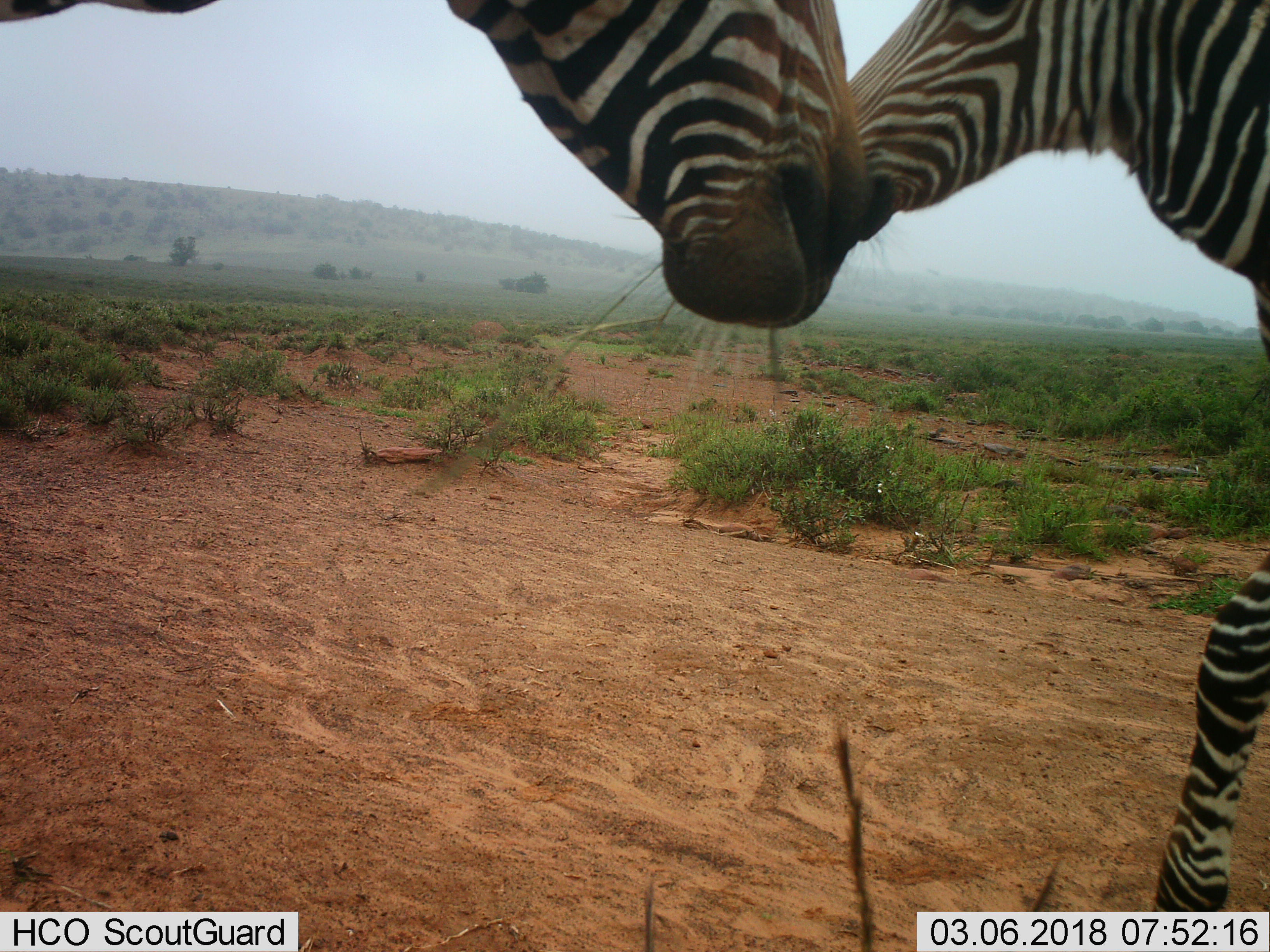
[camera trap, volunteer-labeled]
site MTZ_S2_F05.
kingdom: Animalia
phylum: Chordata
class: Mammalia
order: Perissodactyla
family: Equidae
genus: Equus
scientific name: Equus zebra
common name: mountain zebra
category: zebramountain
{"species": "zebramountain (mountain zebra) (Equus zebra)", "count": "2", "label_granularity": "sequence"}